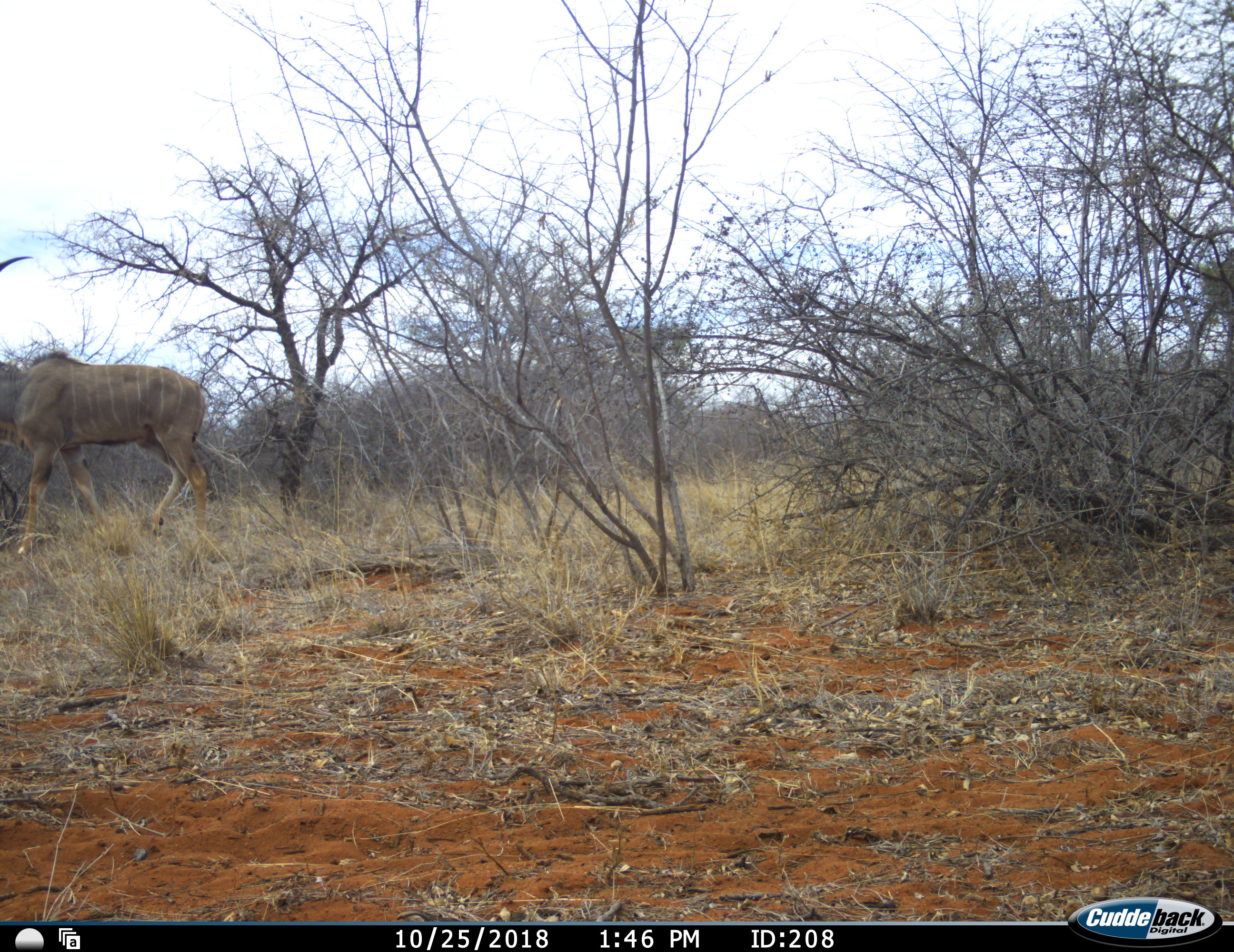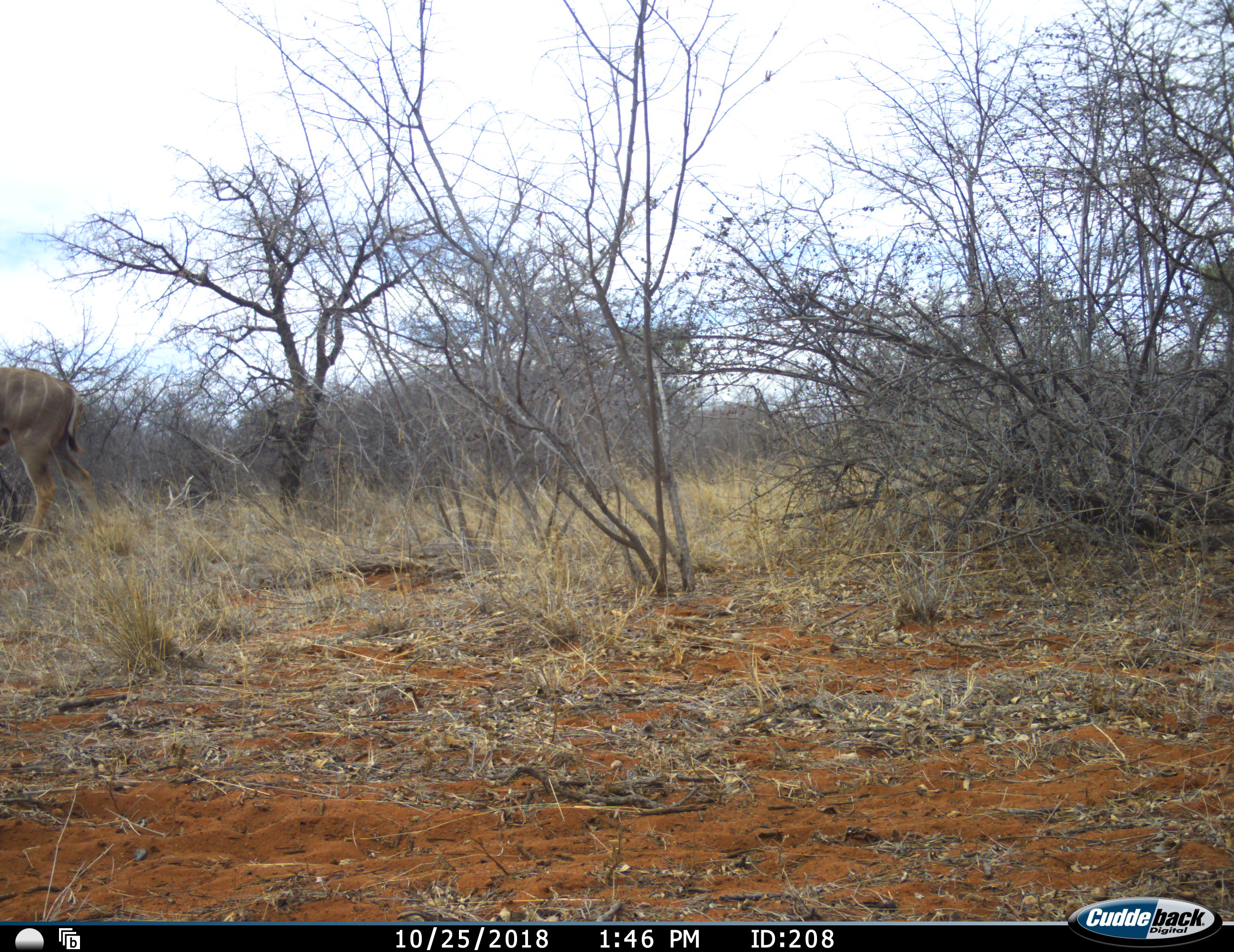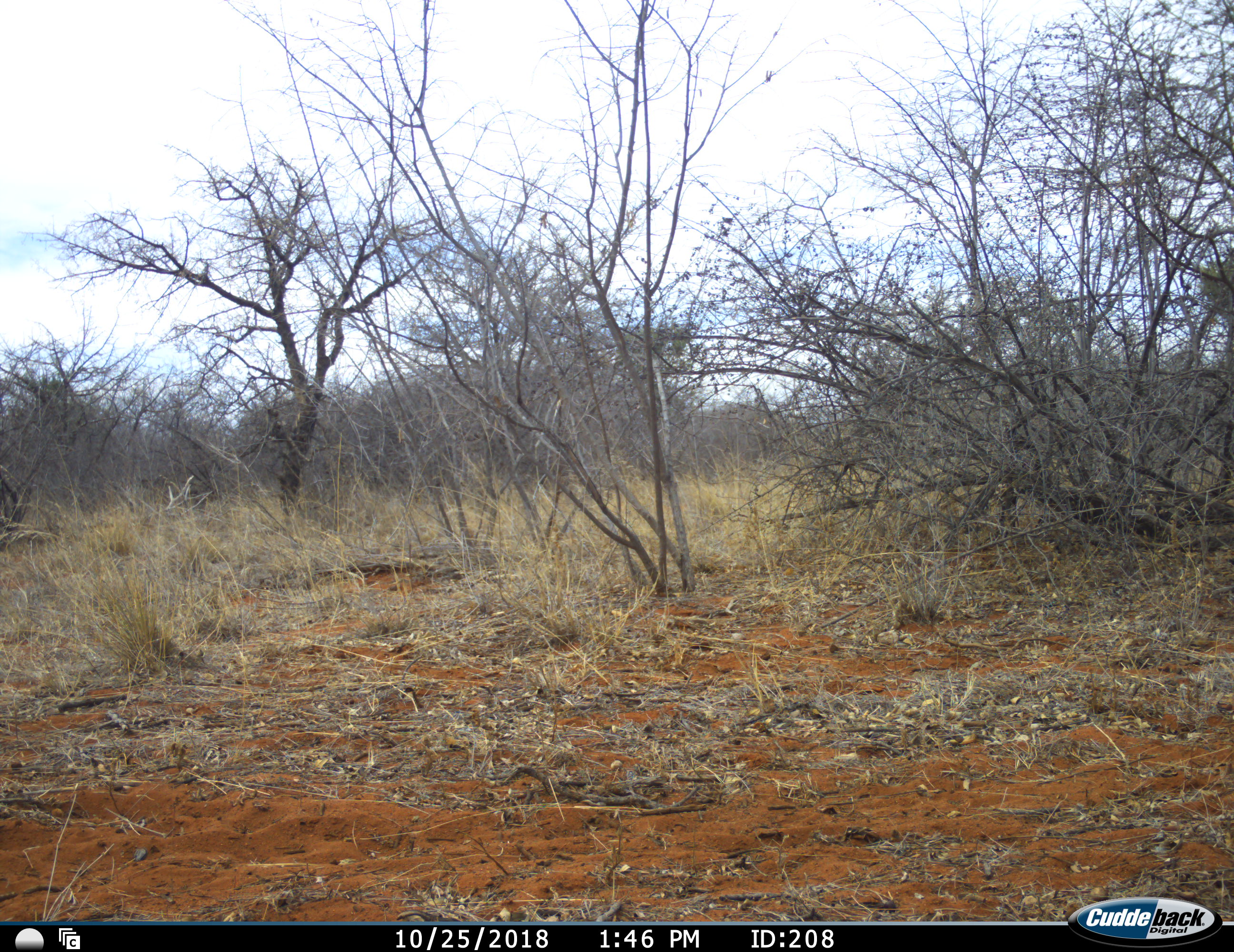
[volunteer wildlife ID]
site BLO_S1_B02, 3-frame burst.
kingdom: Animalia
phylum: Chordata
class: Mammalia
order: Artiodactyla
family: Bovidae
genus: Tragelaphus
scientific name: Tragelaphus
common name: kudu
Kudu (Tragelaphus), count 1. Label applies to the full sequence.